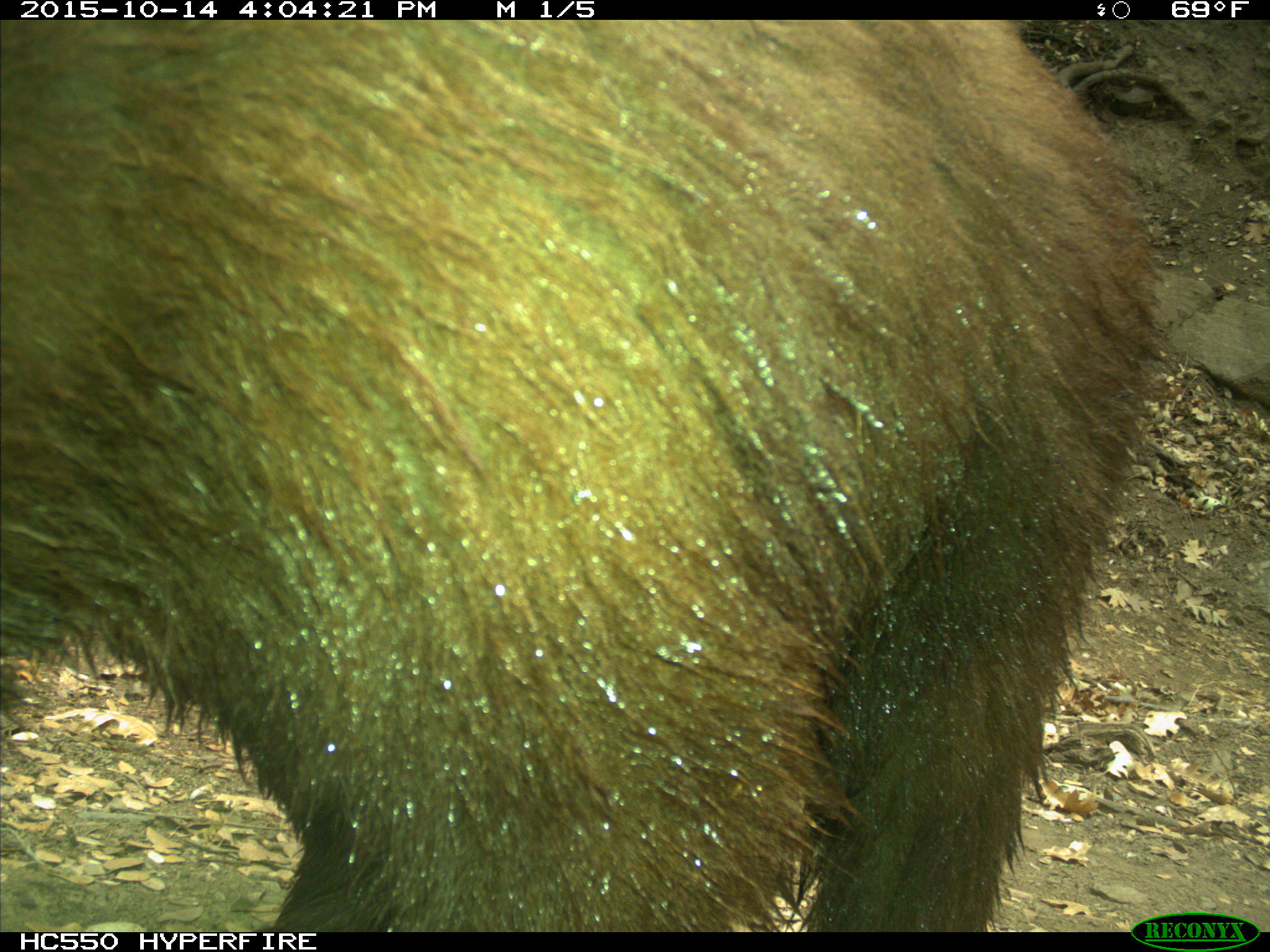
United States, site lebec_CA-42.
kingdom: Animalia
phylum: Chordata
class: Mammalia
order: Carnivora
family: Ursidae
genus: Ursus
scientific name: Ursus americanus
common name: american black bear